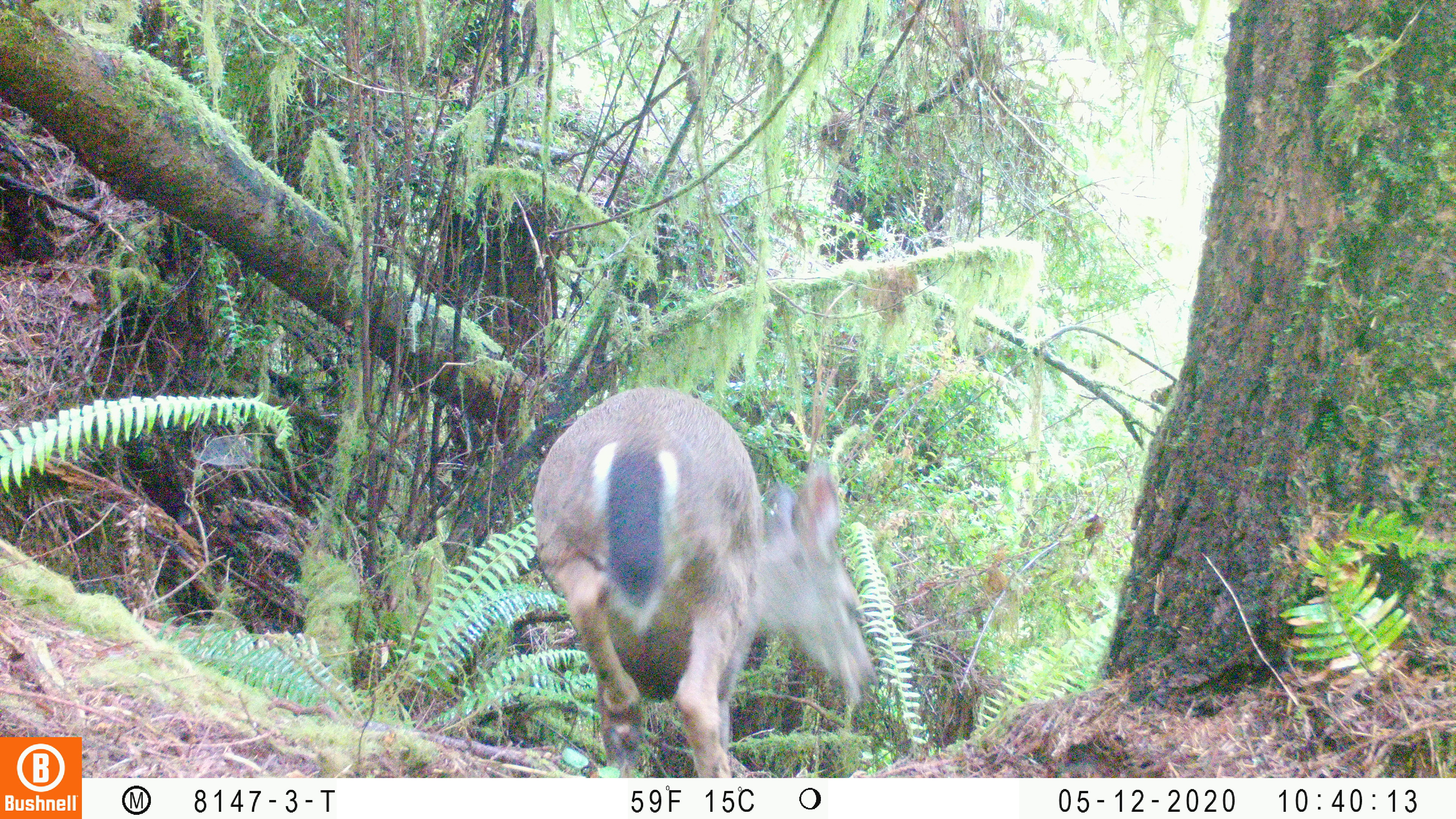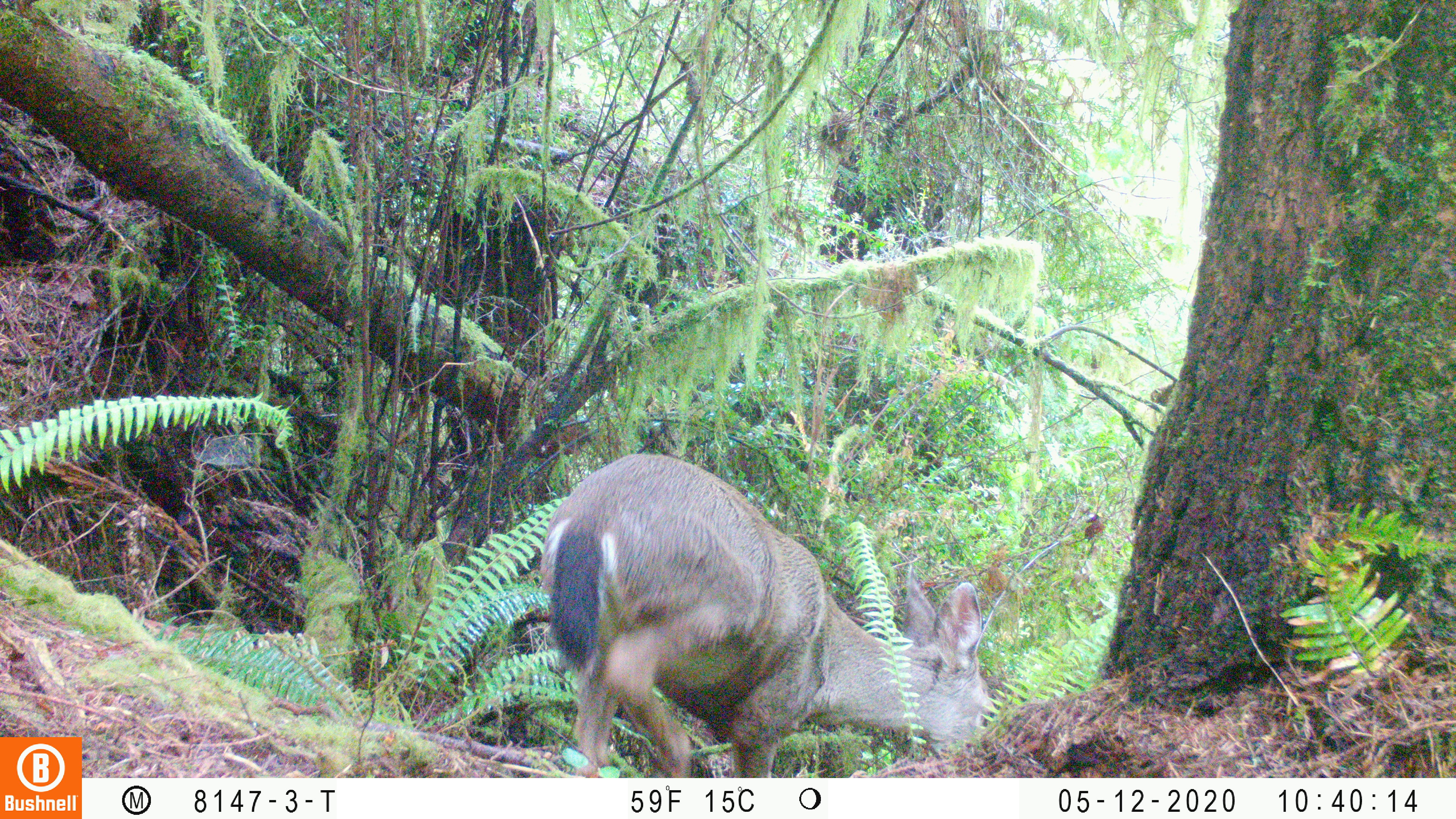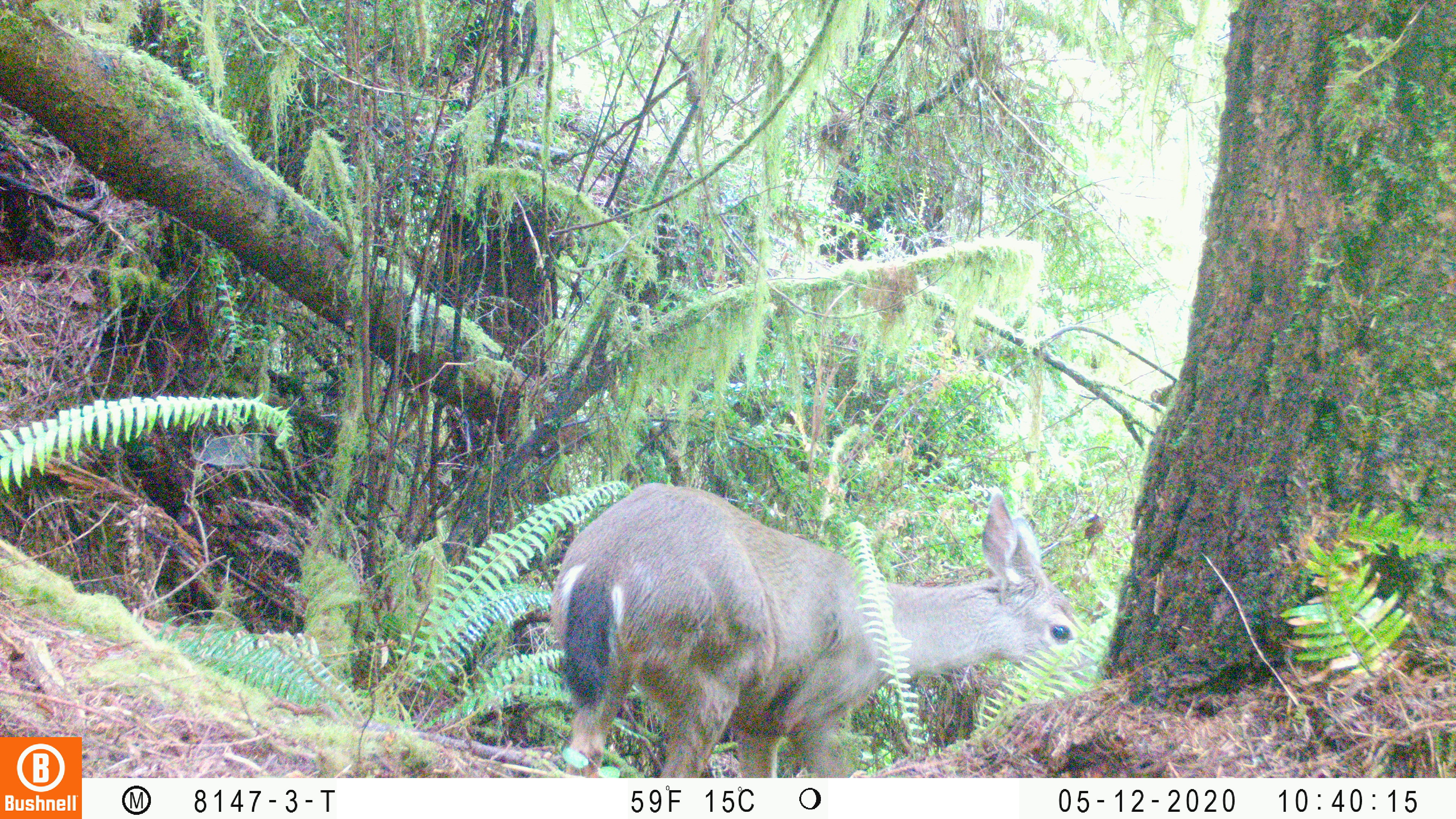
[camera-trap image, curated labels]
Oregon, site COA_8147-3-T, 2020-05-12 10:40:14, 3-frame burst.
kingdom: Animalia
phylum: Chordata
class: Mammalia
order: Artiodactyla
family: Cervidae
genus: Odocoileus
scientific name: Odocoileus hemionus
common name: black-tailed deer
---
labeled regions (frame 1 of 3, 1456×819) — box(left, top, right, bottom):
black-tailed deer: box(526, 376, 884, 766)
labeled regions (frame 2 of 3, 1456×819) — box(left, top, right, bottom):
black-tailed deer: box(531, 444, 1007, 770)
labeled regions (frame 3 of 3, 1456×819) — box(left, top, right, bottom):
black-tailed deer: box(545, 482, 1087, 774)